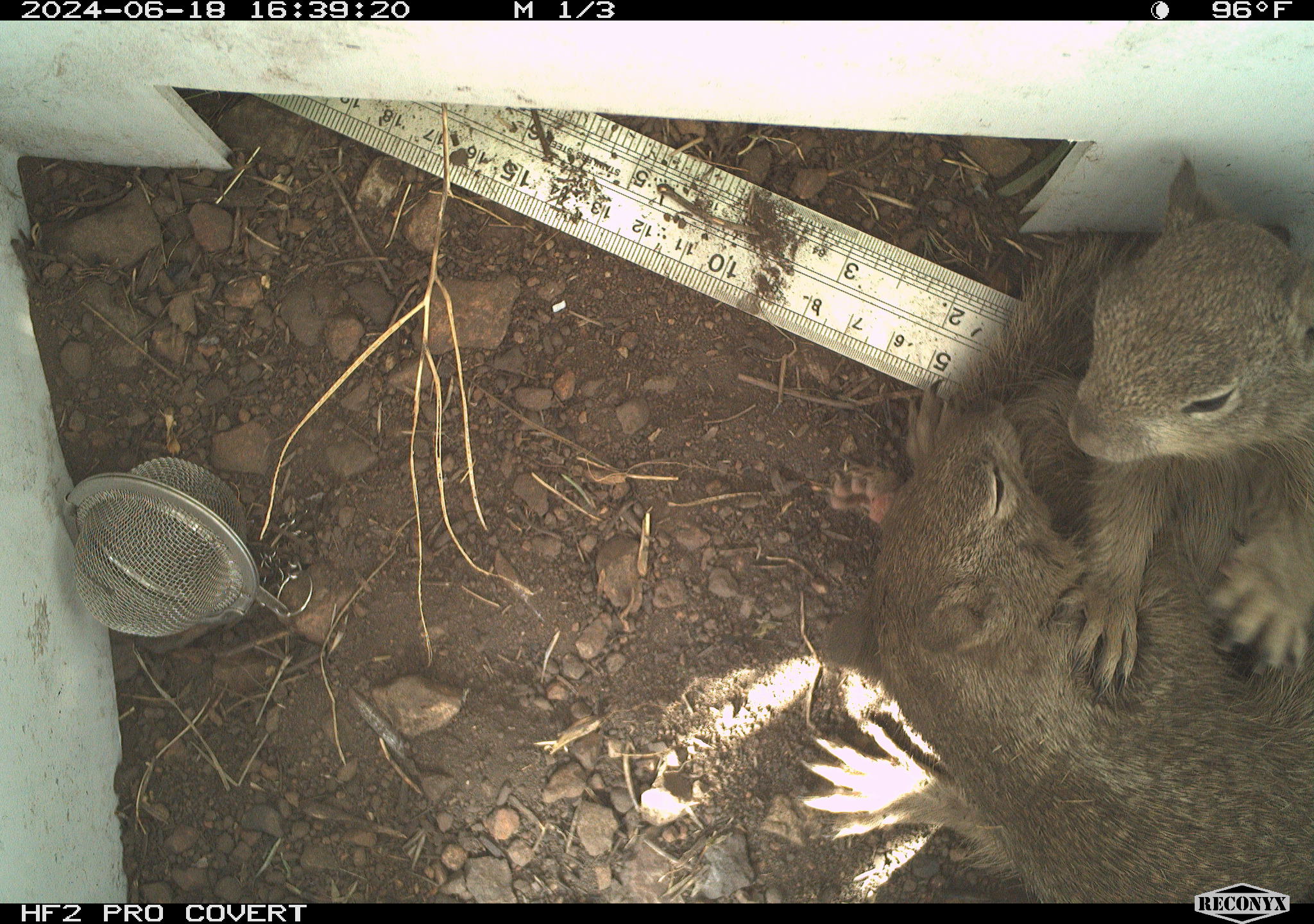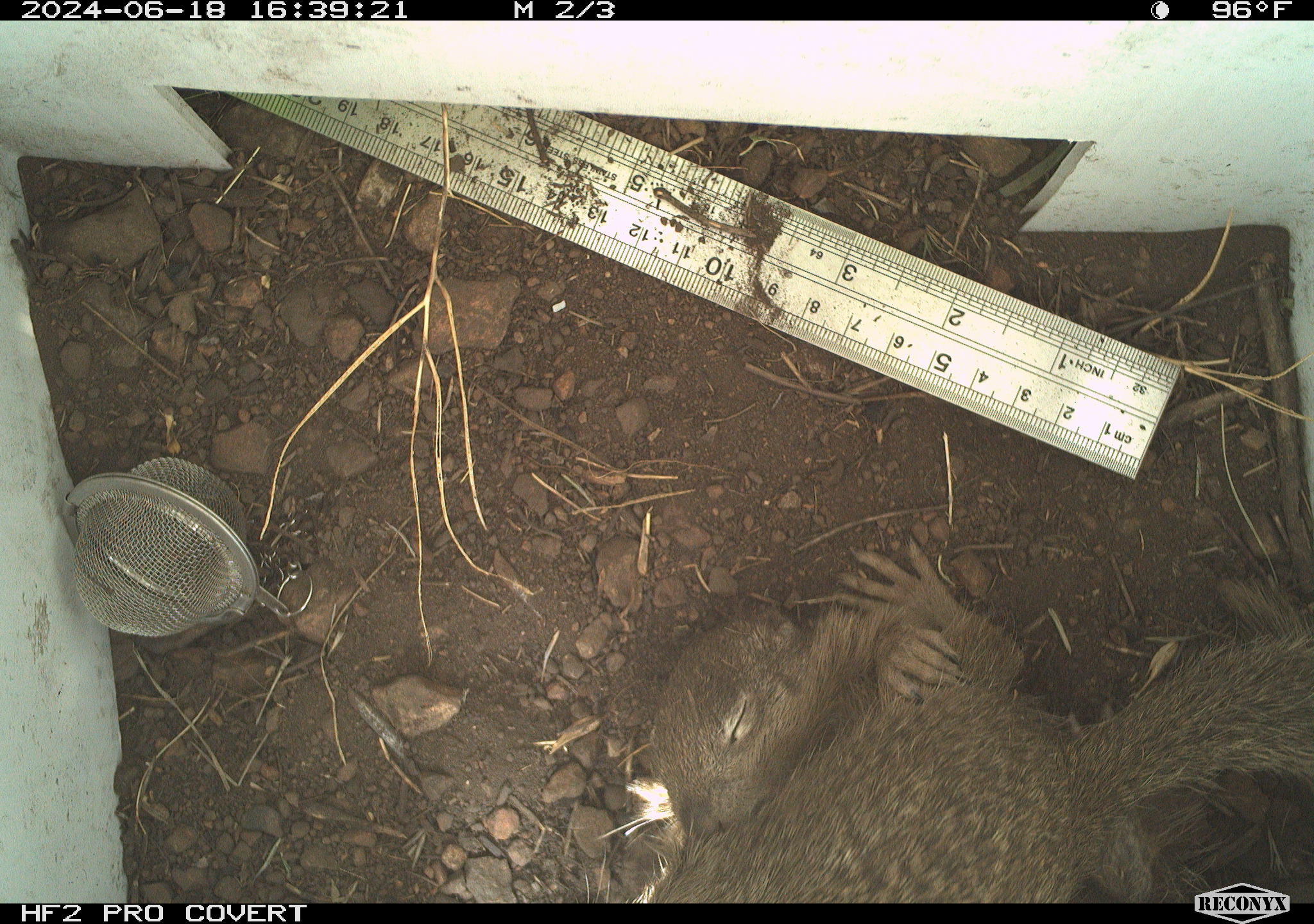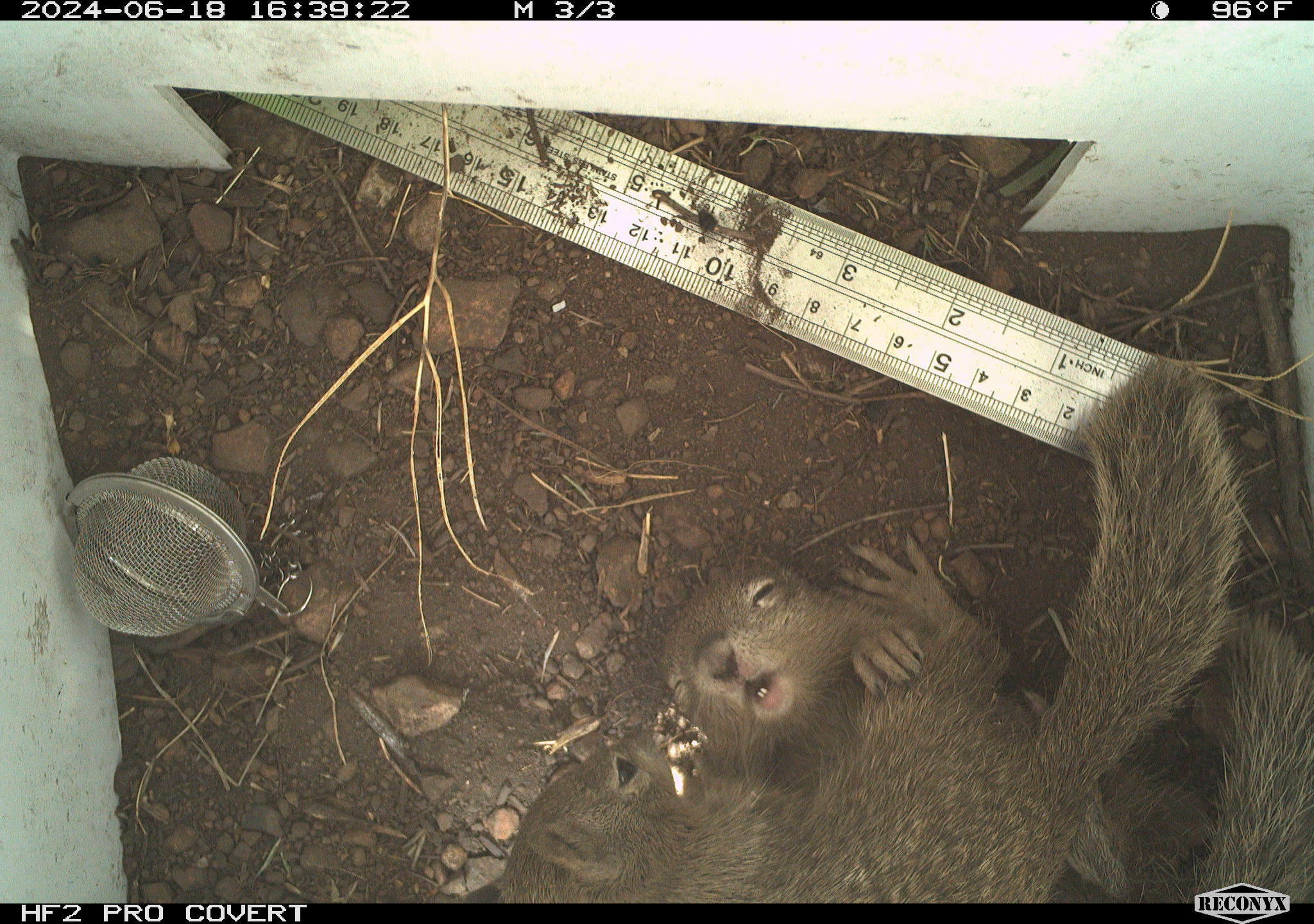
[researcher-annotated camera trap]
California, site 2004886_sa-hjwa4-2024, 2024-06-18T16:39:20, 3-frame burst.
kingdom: Animalia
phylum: Chordata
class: Mammalia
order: Rodentia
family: Sciuridae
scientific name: Sciuridae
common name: squirrels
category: sciuridae family